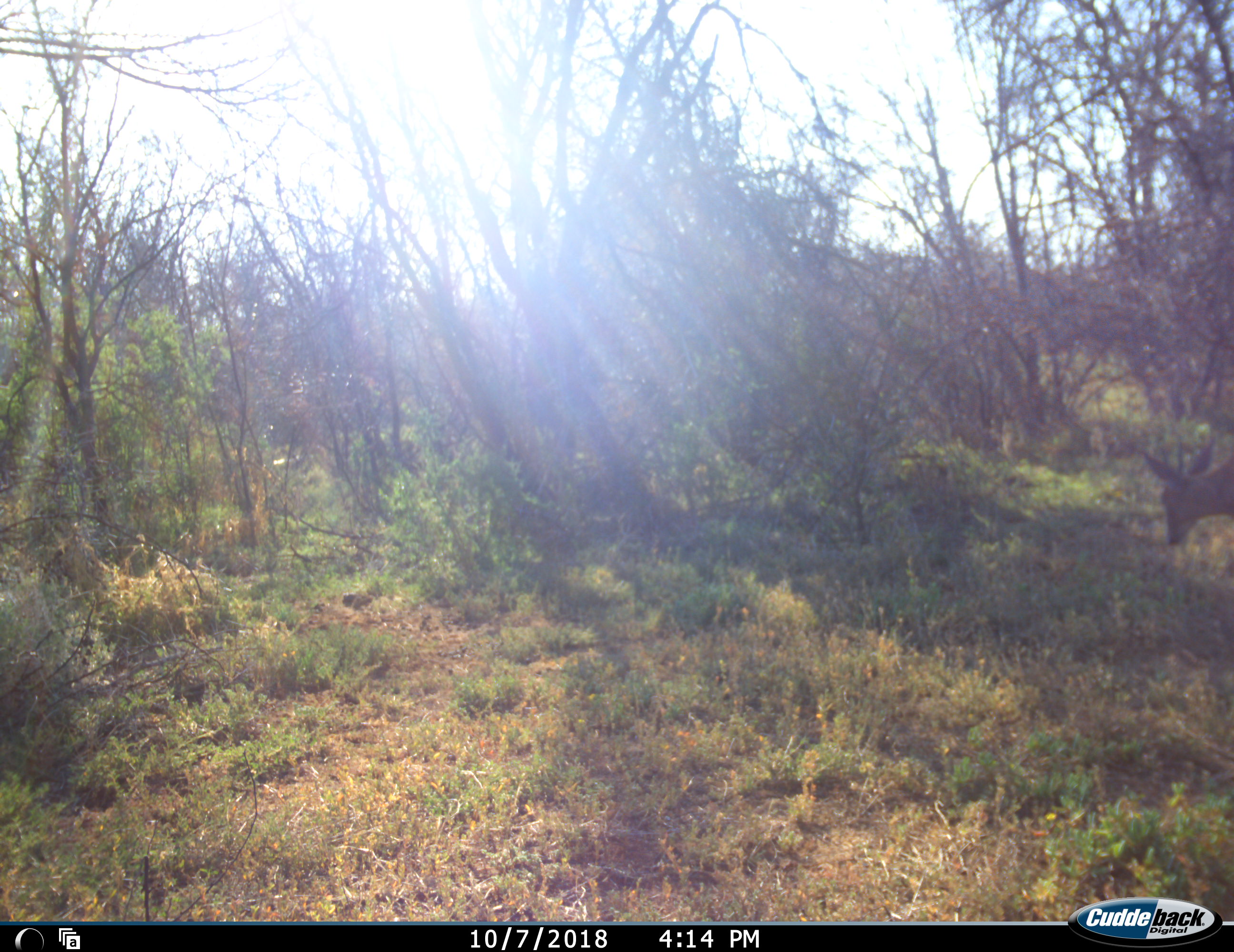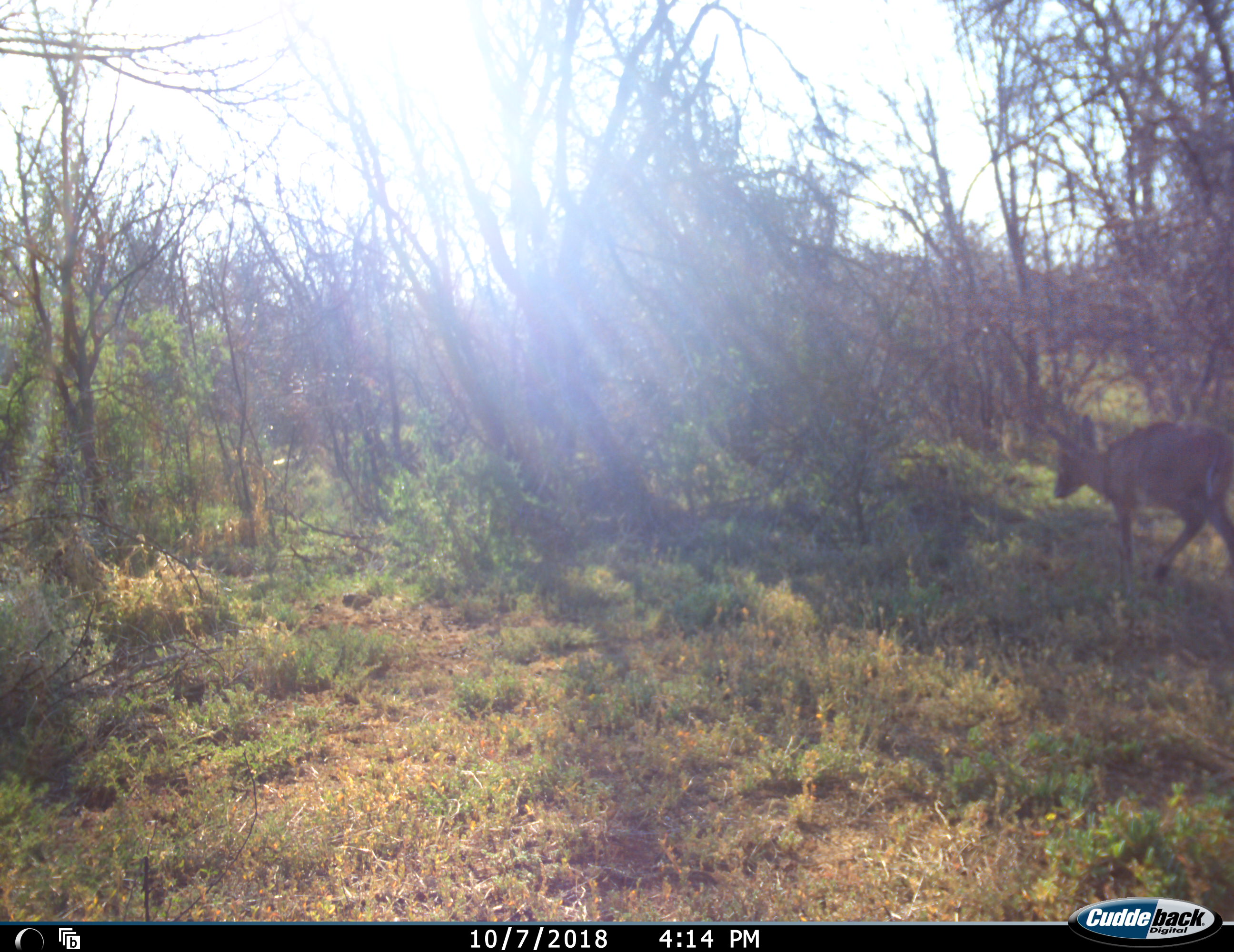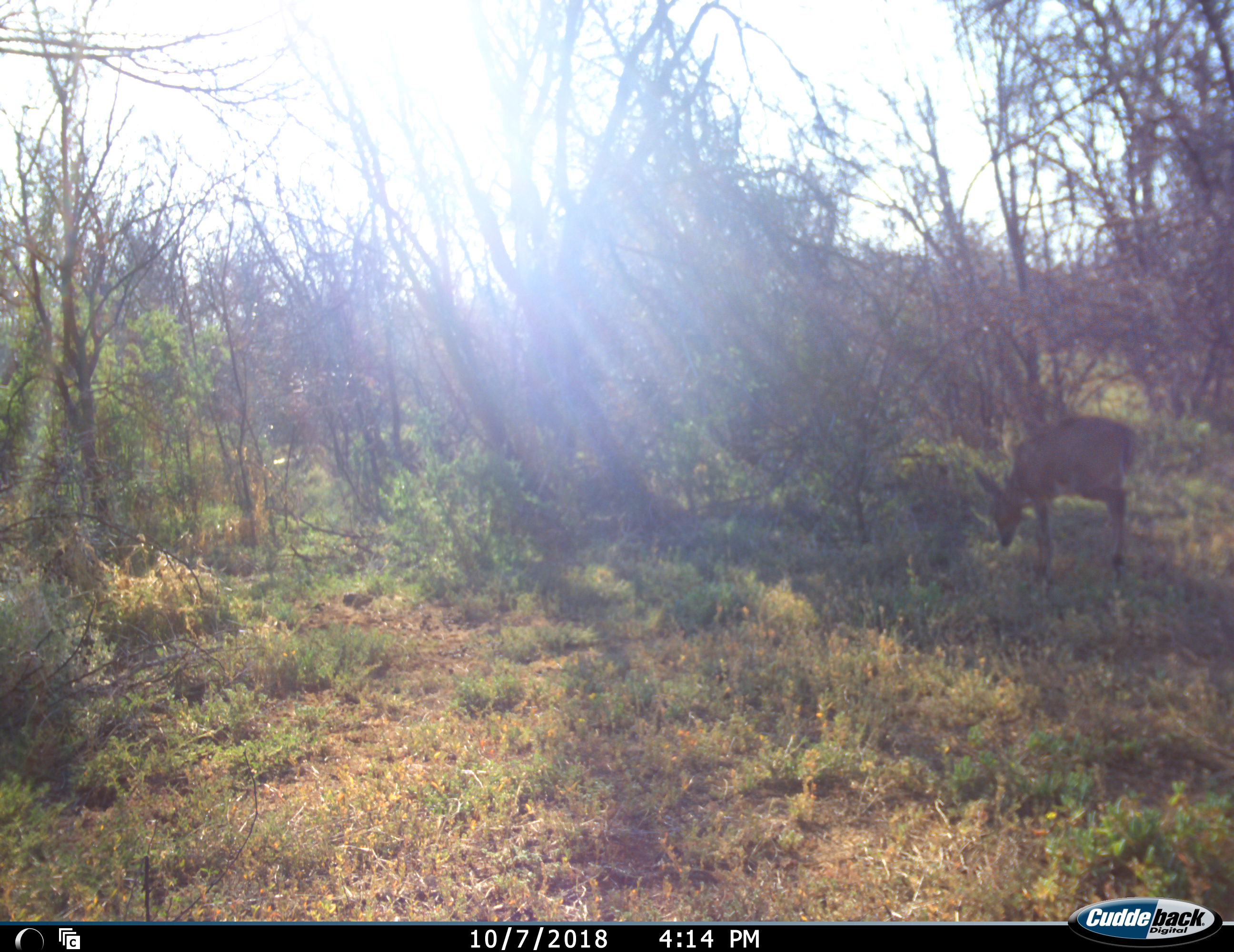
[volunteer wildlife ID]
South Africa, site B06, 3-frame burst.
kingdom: Animalia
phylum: Chordata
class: Mammalia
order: Artiodactyla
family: Bovidae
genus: Sylvicapra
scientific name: Sylvicapra grimmia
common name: common grey duiker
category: duikercommongrey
Duikercommongrey (common grey duiker) (Sylvicapra grimmia), count 1. Behavior (volunteer vote fractions): standing 20%, resting 0%, moving 80%, interacting 0%. Young present (vote fraction): 0%. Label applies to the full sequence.